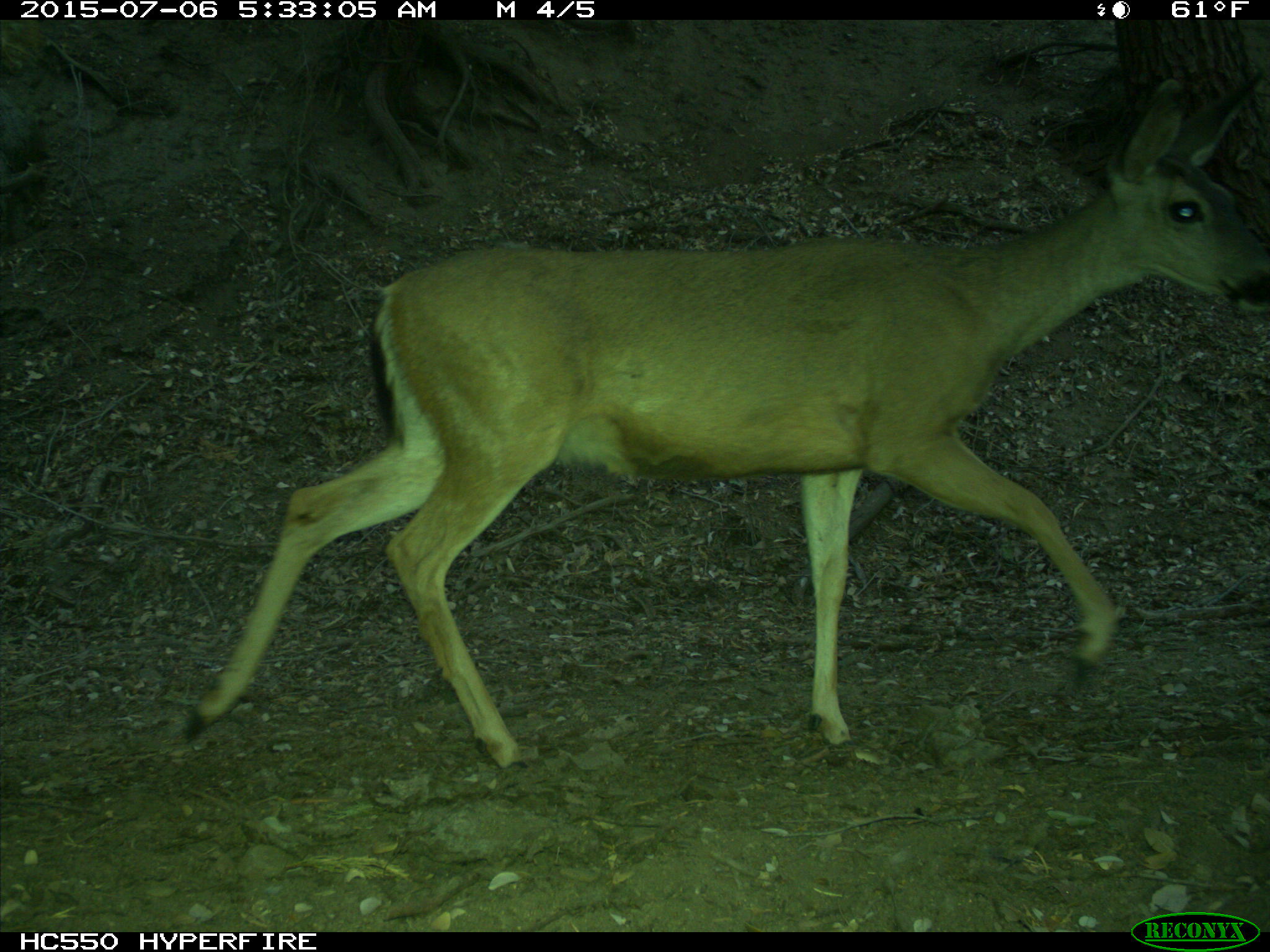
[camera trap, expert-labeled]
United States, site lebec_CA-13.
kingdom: Animalia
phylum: Chordata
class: Mammalia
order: Artiodactyla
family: Cervidae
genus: Odocoileus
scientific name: Odocoileus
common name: deer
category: unidentified deer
Unidentified deer (deer) (Odocoileus).